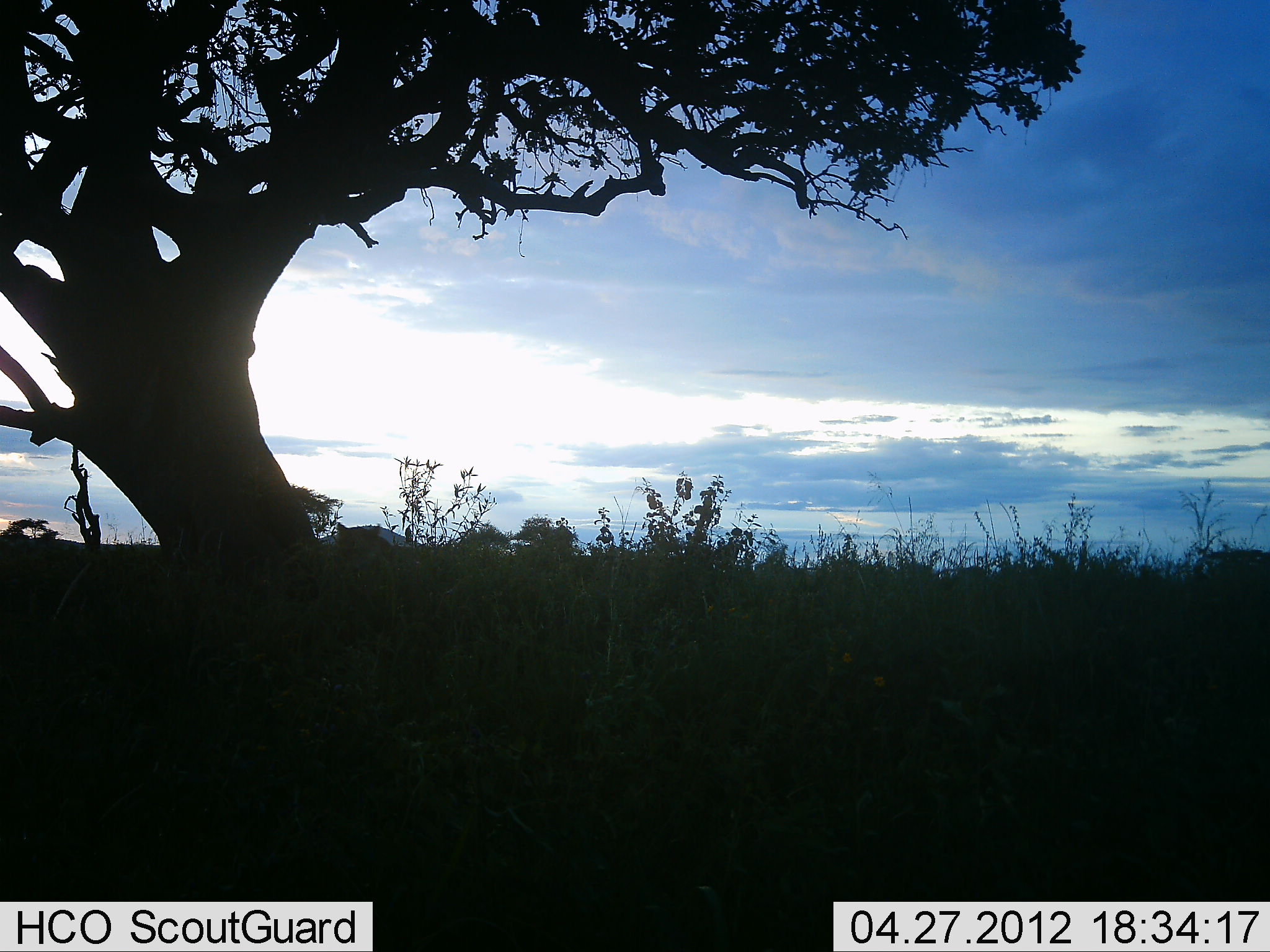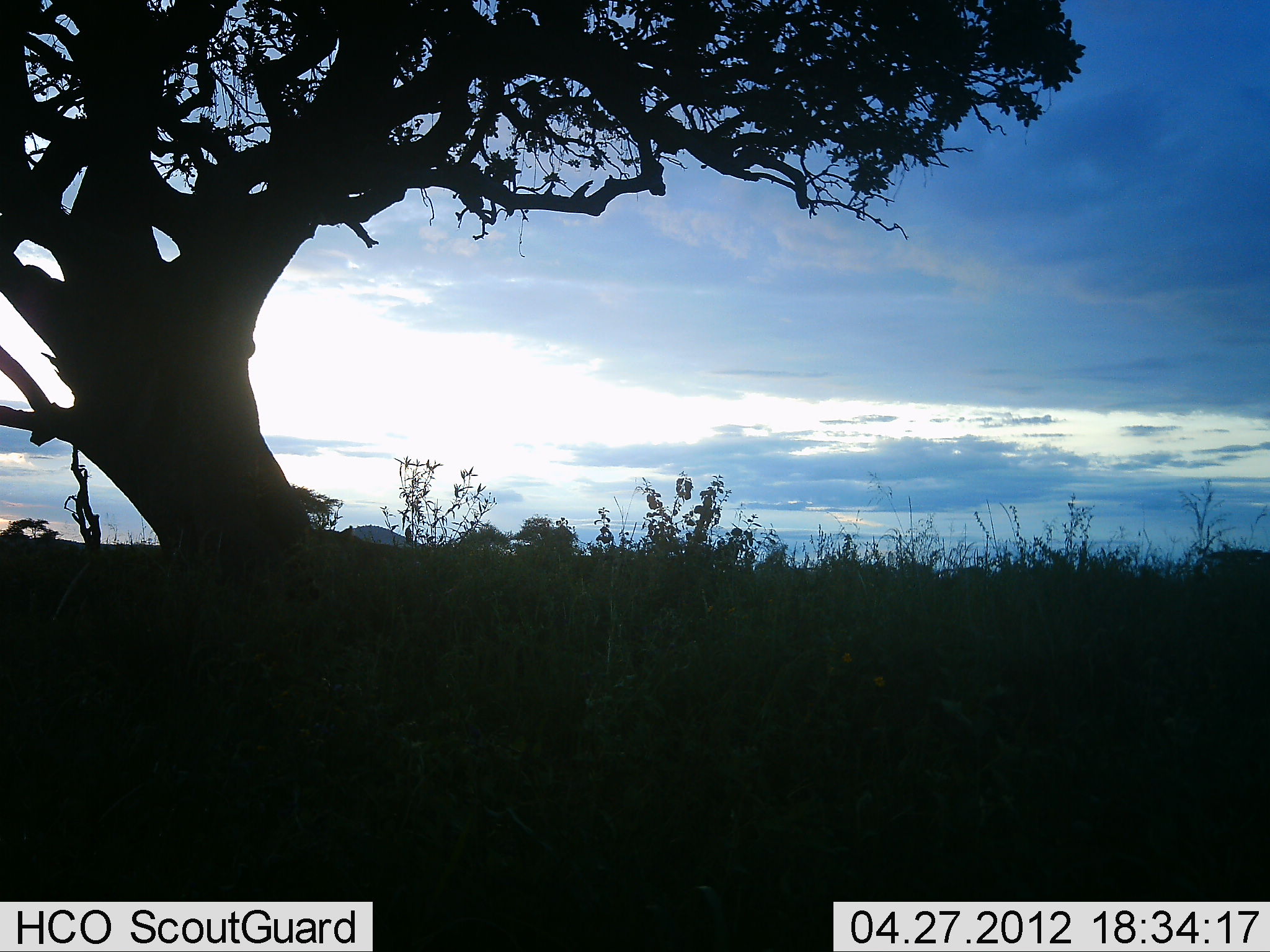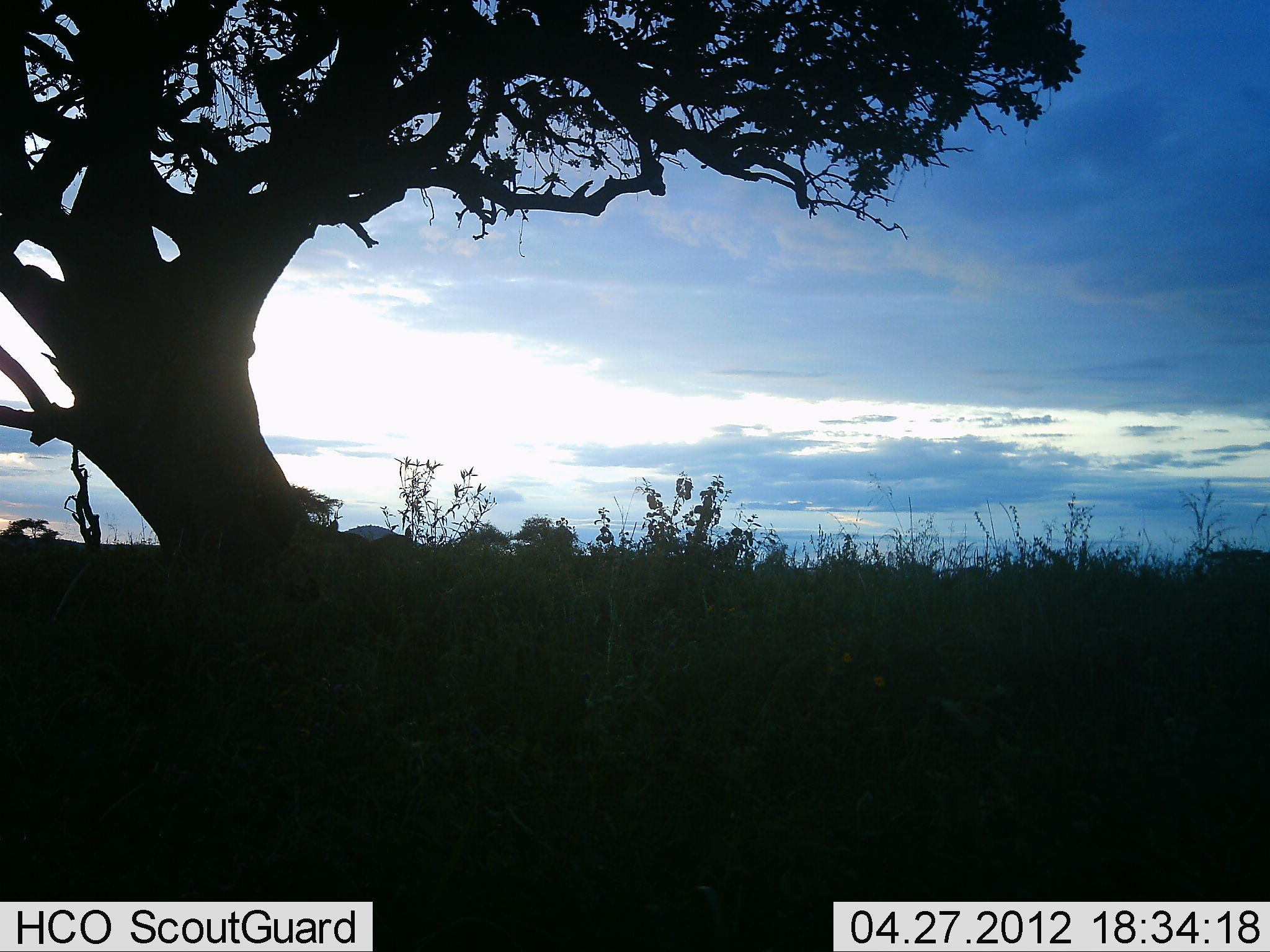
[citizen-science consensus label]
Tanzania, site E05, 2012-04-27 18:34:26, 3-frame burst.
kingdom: Animalia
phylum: Chordata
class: Mammalia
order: Carnivora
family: Felidae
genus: Panthera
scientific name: Panthera leo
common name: lion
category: lionfemale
Lionfemale (lion) (Panthera leo), count 1. Behavior (volunteer vote fractions): standing 25%, resting 38%, moving 50%, interacting 0%. Young present (vote fraction): 0%. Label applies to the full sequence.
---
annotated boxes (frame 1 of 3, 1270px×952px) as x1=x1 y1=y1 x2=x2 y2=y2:
animal: x1=324 y1=523 x2=403 y2=632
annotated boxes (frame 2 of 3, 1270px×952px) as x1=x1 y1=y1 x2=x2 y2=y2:
animal: x1=295 y1=525 x2=394 y2=607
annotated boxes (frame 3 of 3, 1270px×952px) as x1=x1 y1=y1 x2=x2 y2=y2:
animal: x1=283 y1=517 x2=396 y2=619